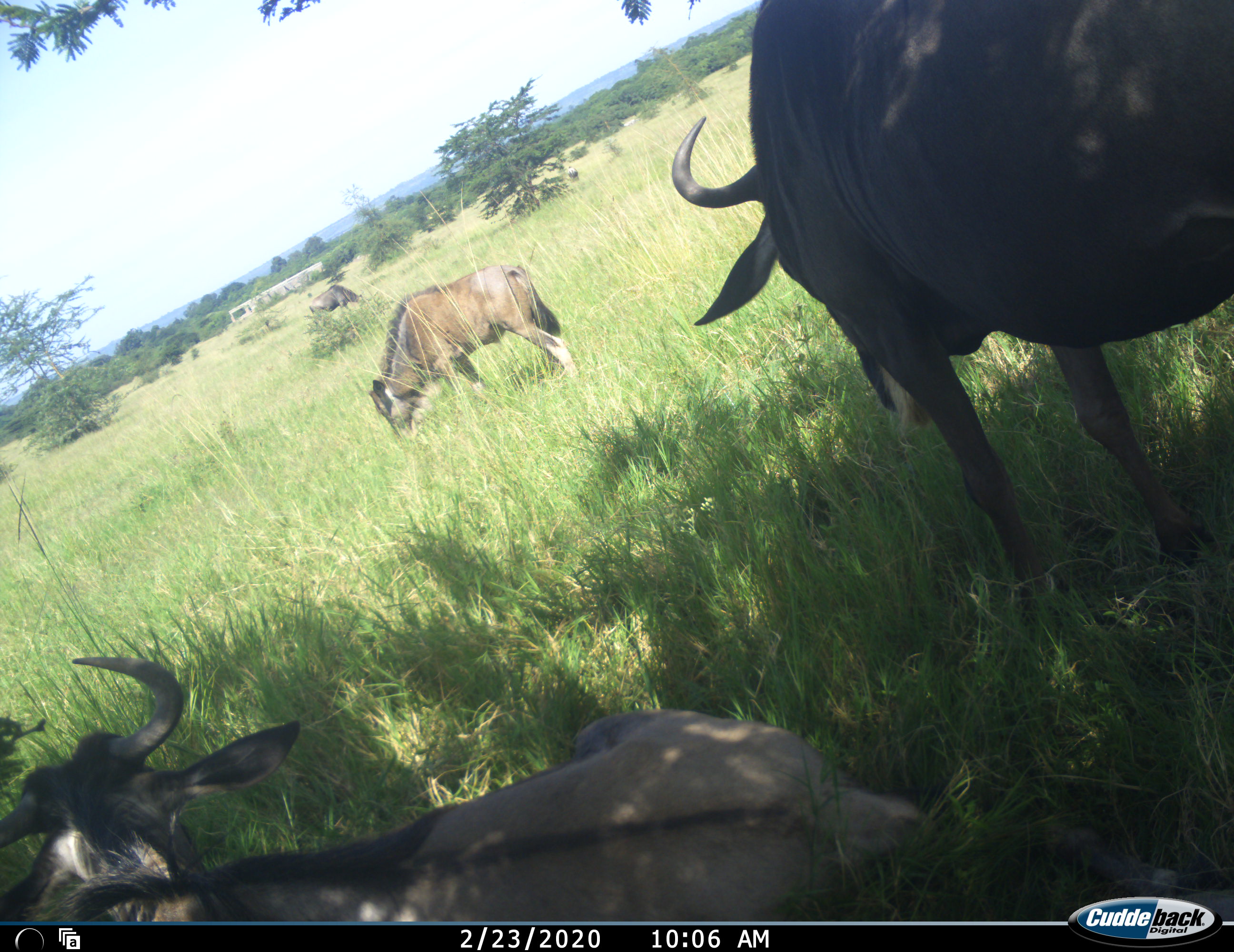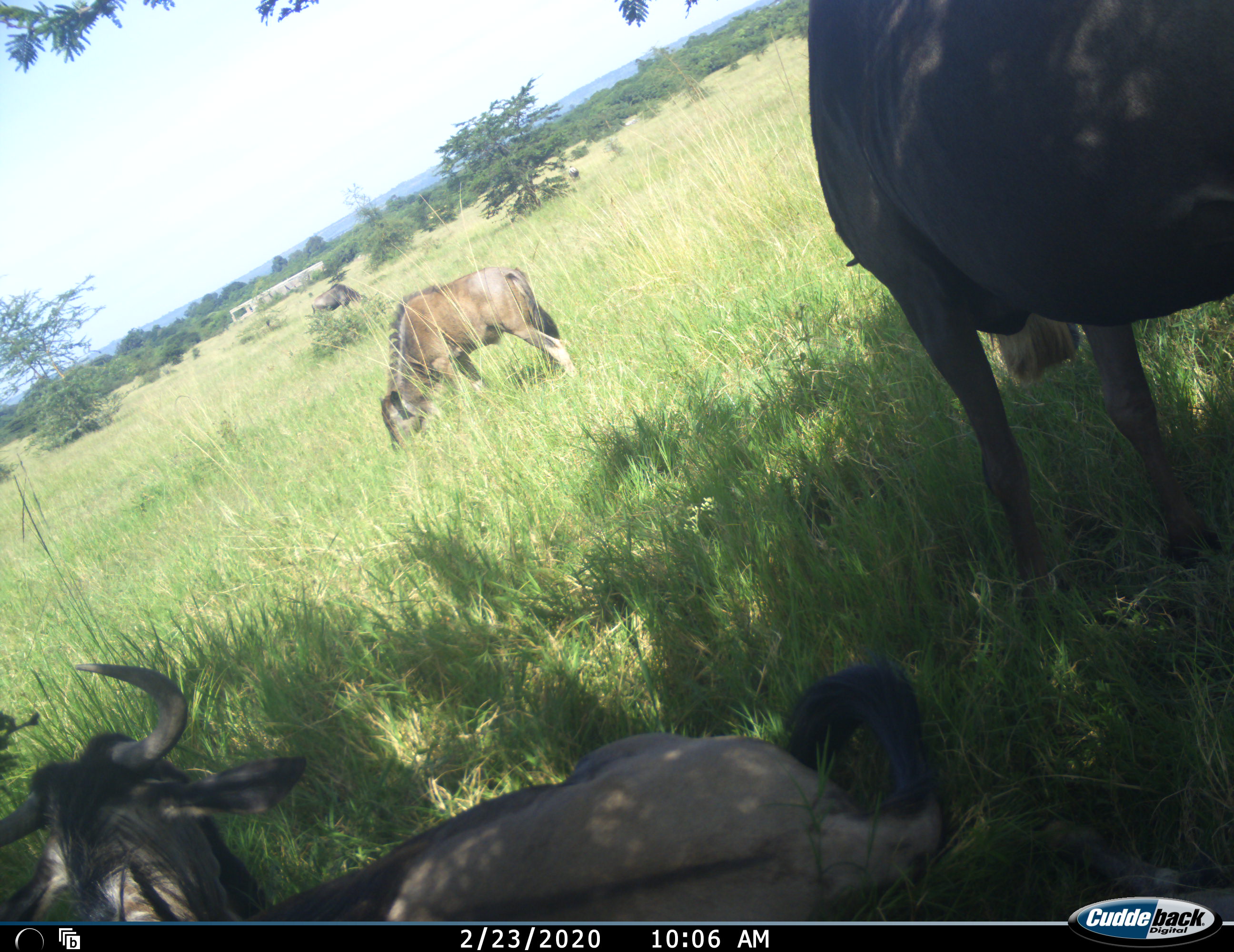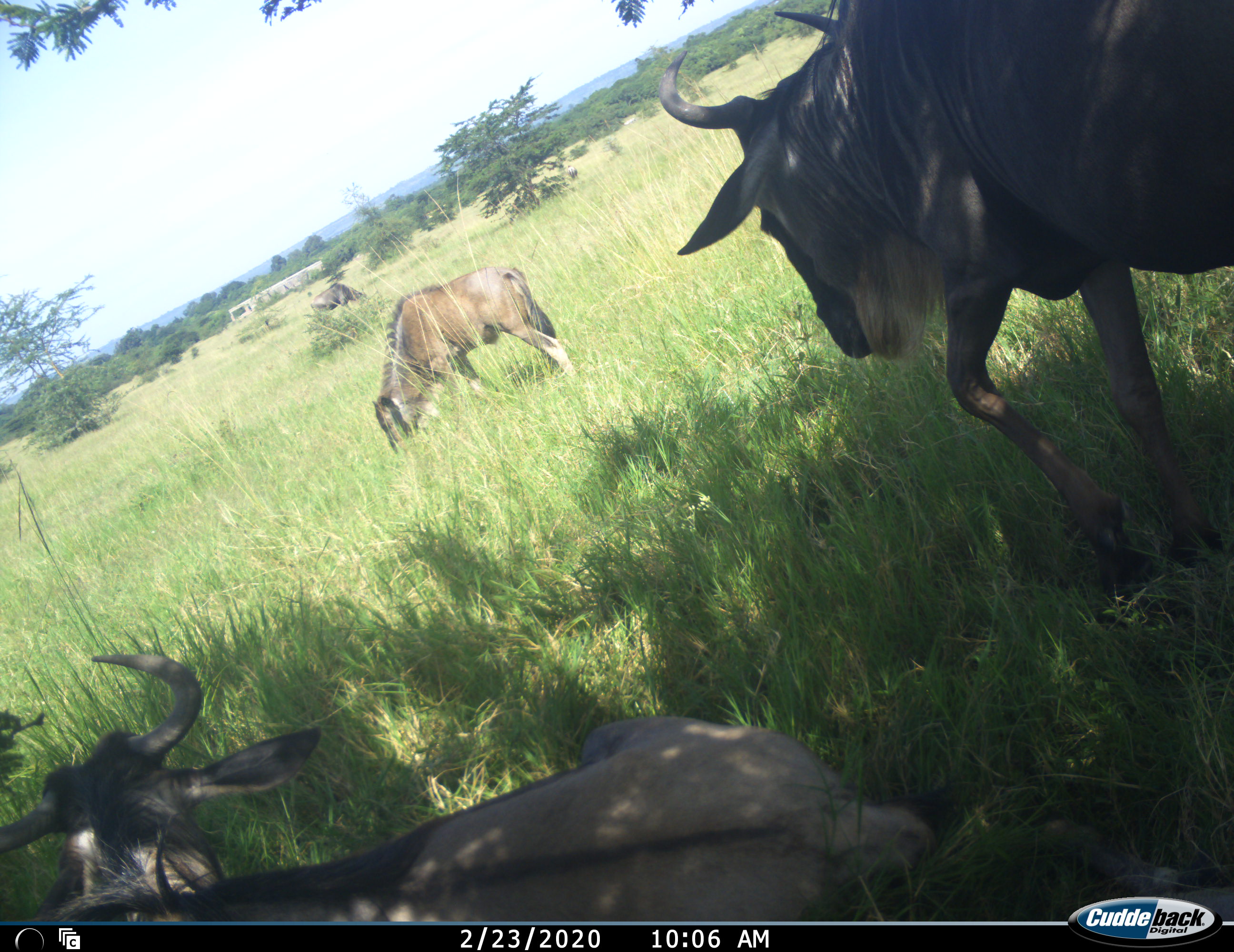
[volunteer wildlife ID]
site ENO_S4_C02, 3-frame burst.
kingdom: Animalia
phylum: Chordata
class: Mammalia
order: Artiodactyla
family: Bovidae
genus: Connochaetes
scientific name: Connochaetes taurinus taurinus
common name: blue wildebeest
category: wildebeestblue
Wildebeestblue (blue wildebeest) (Connochaetes taurinus taurinus), count 4. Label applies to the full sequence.